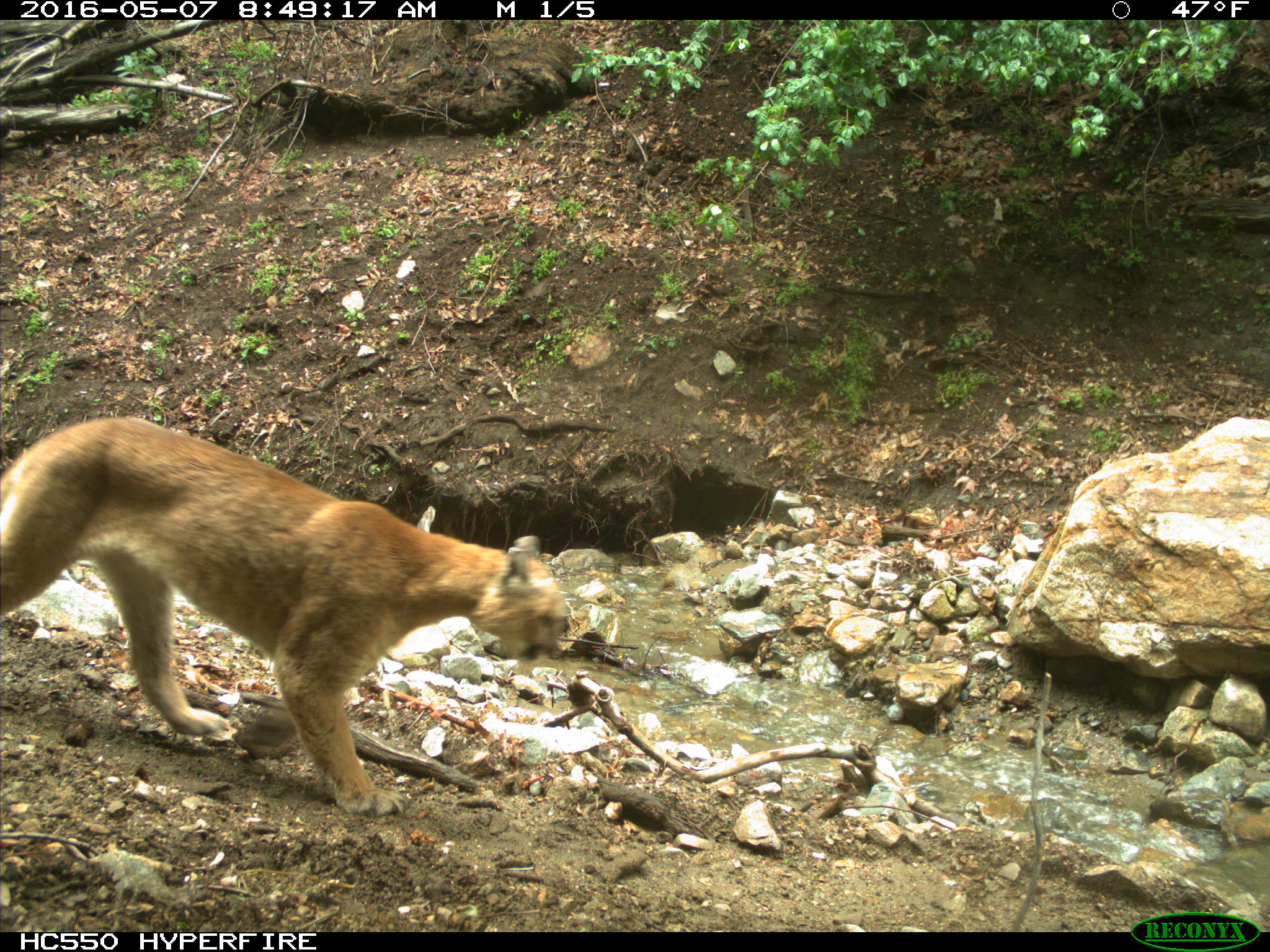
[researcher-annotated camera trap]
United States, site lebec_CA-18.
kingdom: Animalia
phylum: Chordata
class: Mammalia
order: Carnivora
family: Felidae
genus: Puma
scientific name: Puma concolor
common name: mountain lion